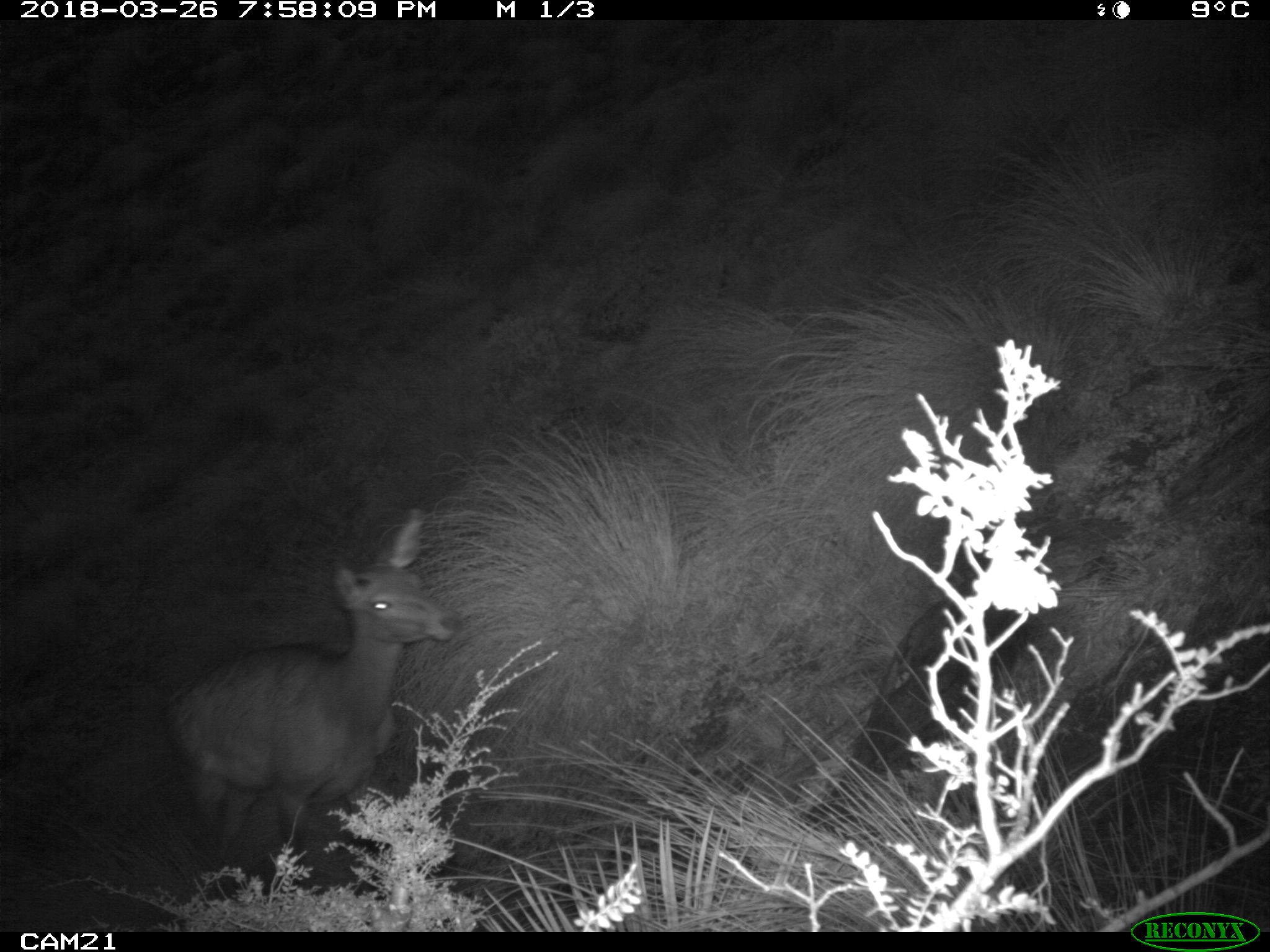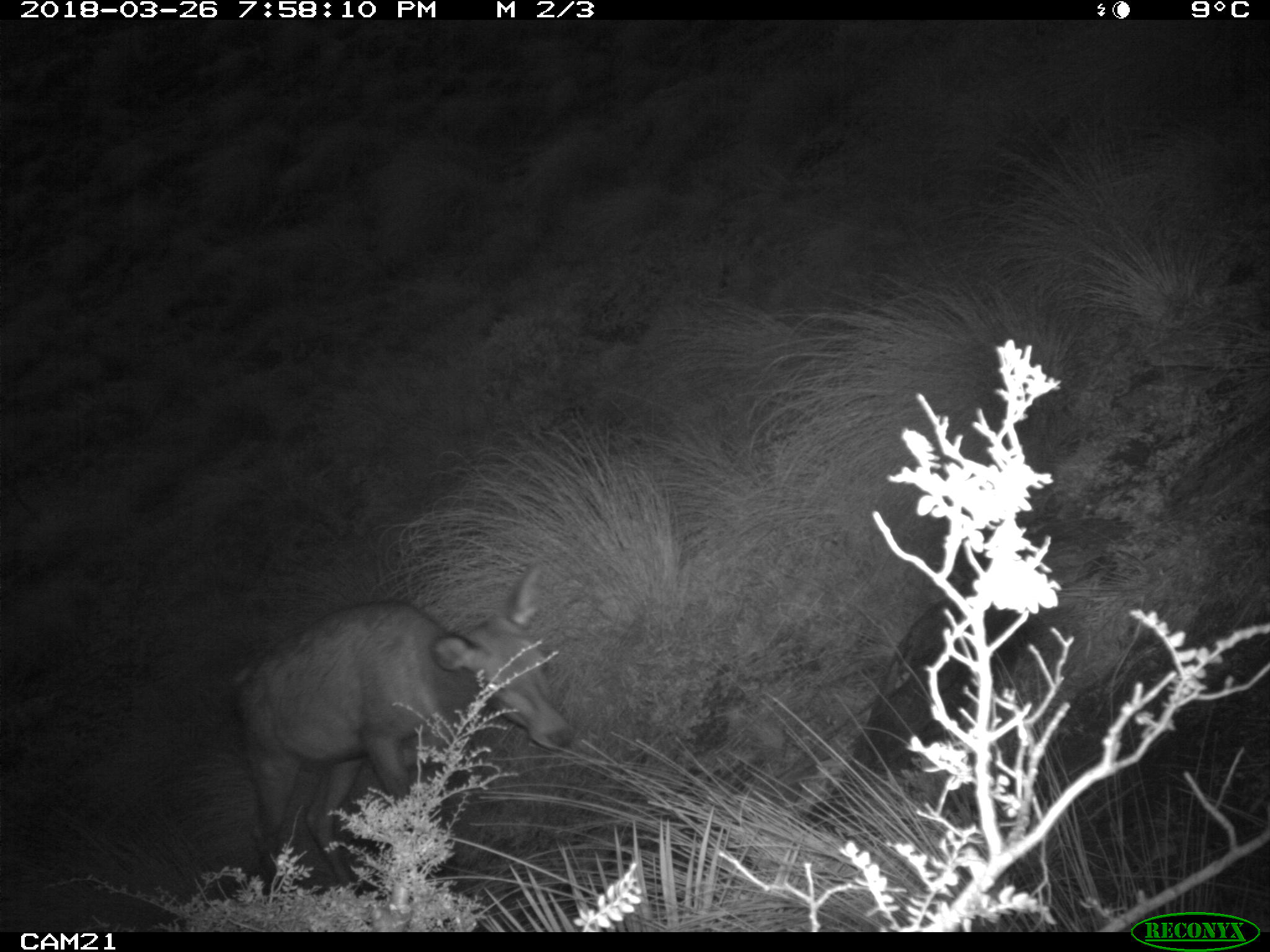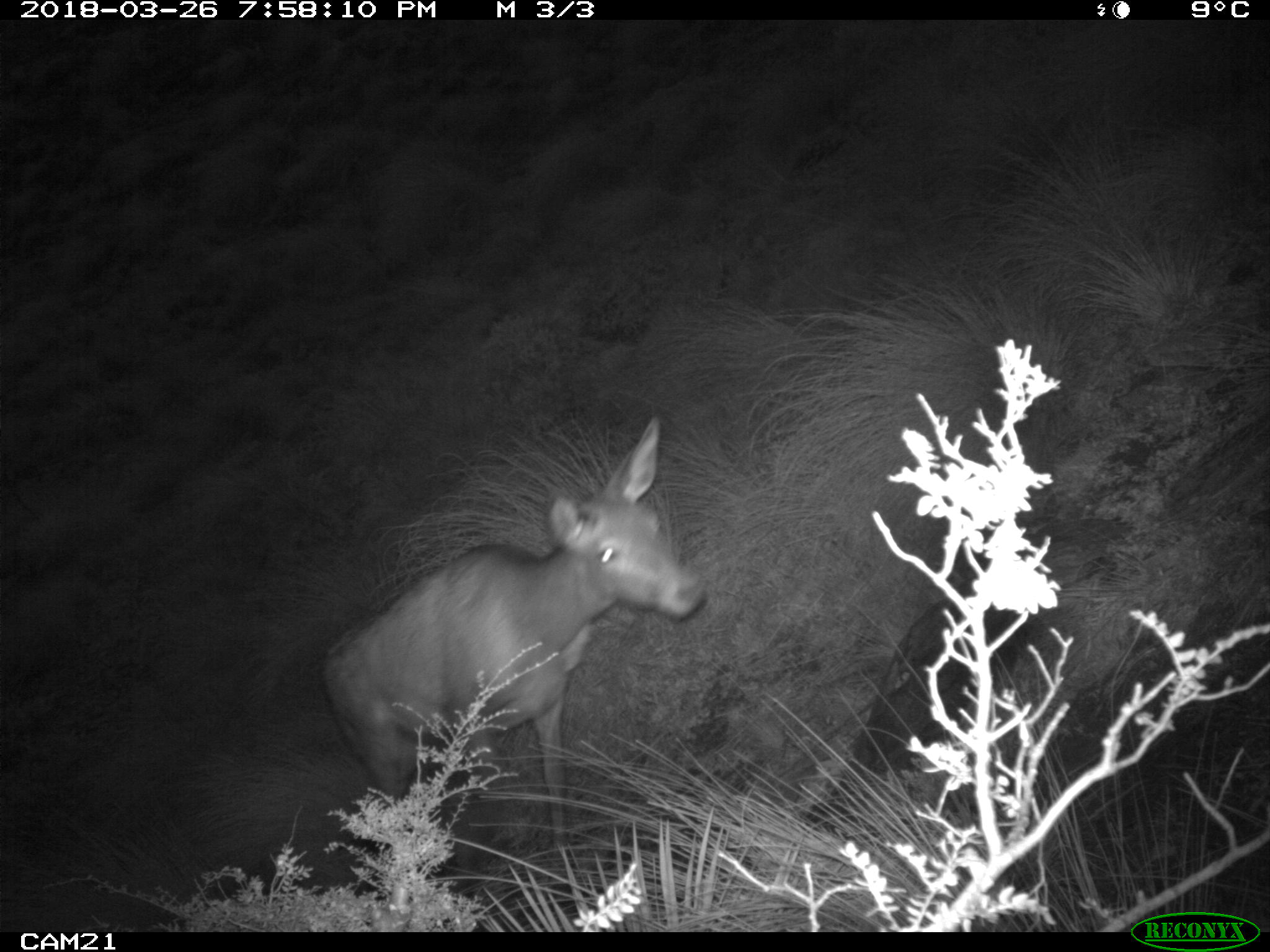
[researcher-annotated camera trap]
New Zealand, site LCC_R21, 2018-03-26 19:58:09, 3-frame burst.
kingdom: Animalia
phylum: Chordata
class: Mammalia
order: Artiodactyla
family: Cervidae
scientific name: Cervidae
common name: deer